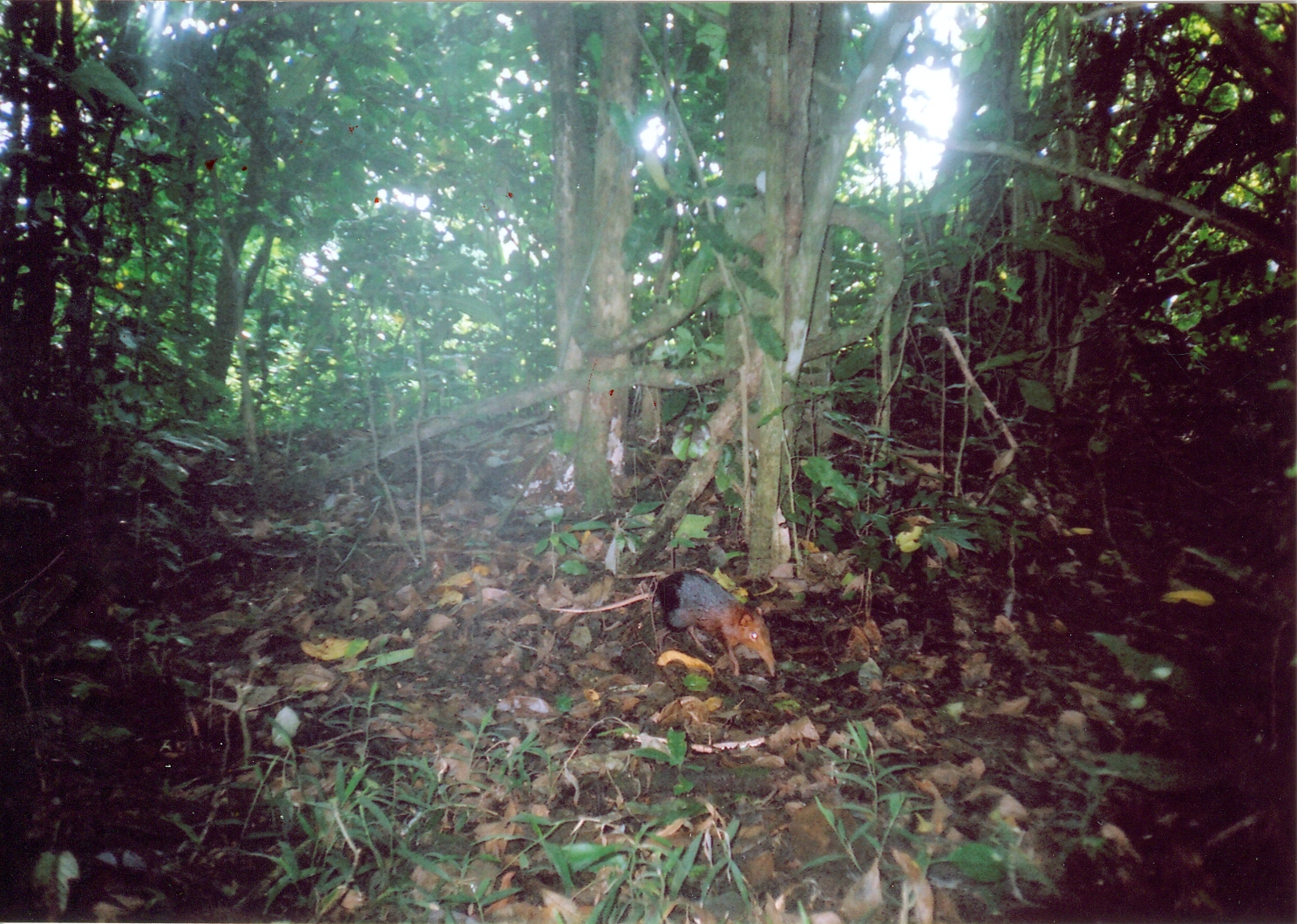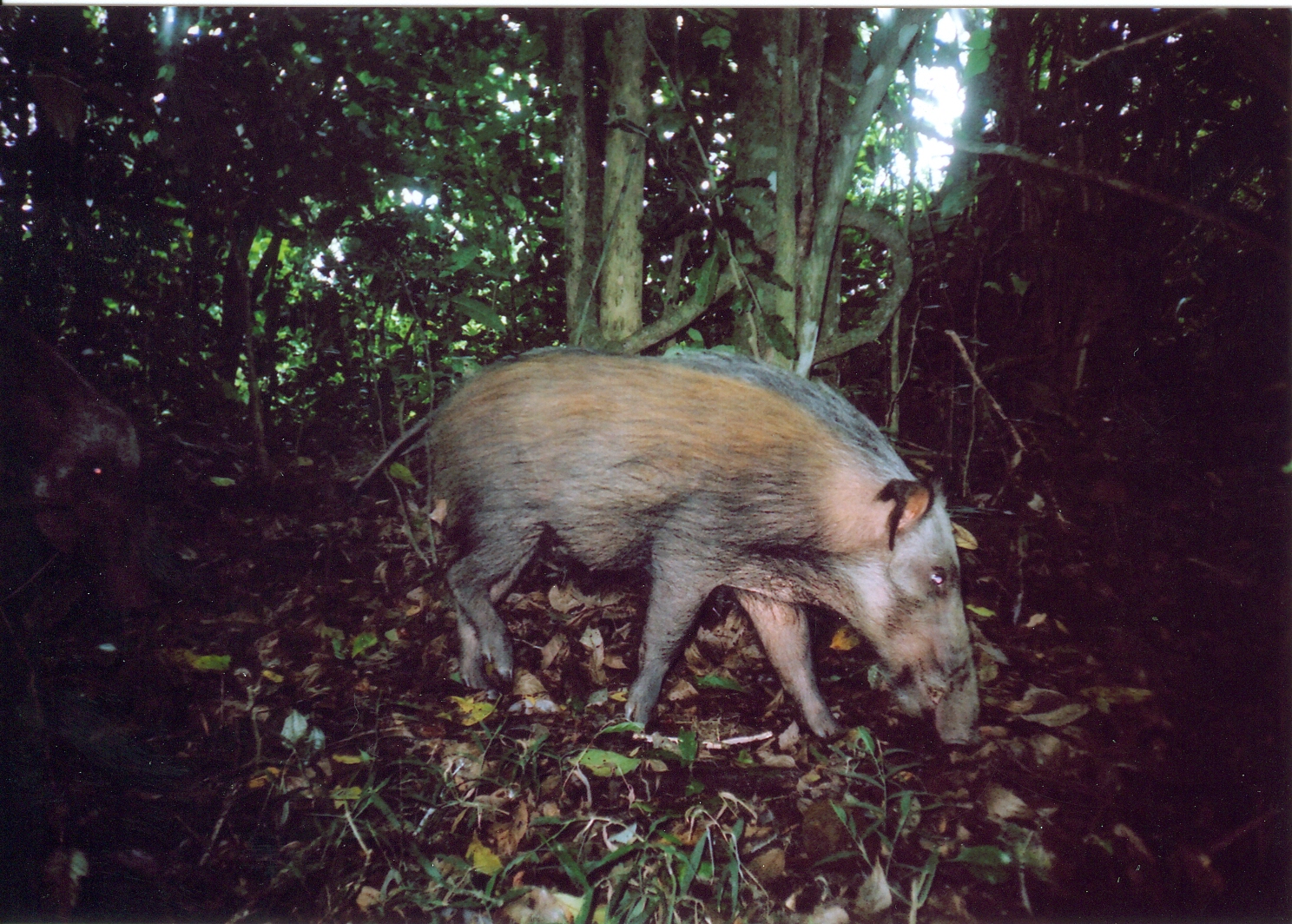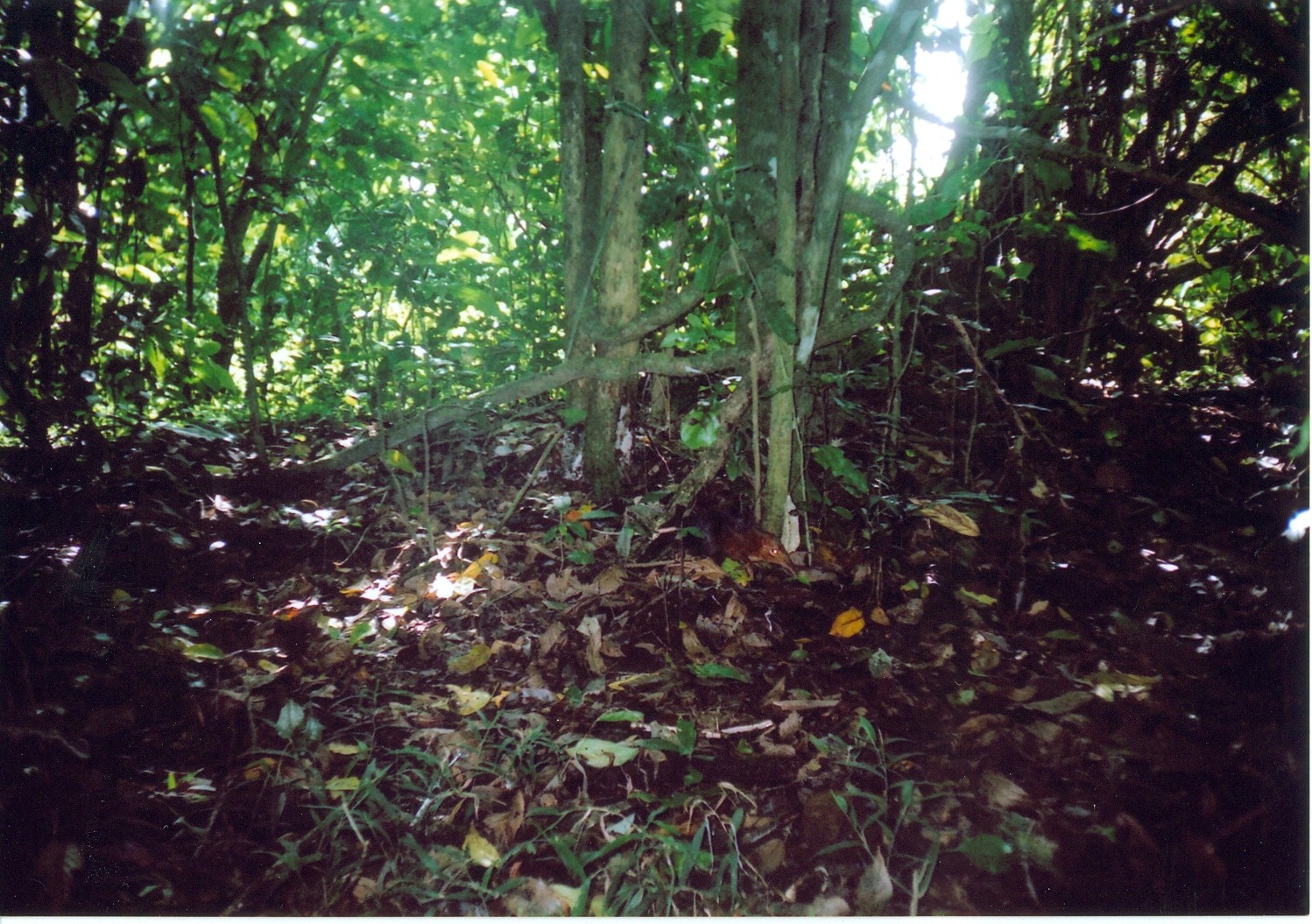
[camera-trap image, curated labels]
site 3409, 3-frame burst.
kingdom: Animalia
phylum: Chordata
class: Mammalia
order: Macroscelidea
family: Macroscelididae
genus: Rhynchocyon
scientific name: Rhynchocyon petersi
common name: black-and-rufous sengi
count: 1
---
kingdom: Animalia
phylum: Chordata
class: Mammalia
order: Artiodactyla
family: Suidae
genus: Potamochoerus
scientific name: Potamochoerus larvatus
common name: bushpig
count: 1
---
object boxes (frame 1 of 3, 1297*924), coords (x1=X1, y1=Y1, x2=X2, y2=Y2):
rhynchocyon petersi: (x1=549, y1=567, x2=778, y2=679)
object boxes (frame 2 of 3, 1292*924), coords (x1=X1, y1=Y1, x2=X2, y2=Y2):
potamochoerus larvatus: (x1=338, y1=345, x2=982, y2=751); (x1=0, y1=303, x2=162, y2=655)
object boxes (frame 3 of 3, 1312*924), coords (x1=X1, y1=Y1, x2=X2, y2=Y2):
rhynchocyon petersi: (x1=690, y1=506, x2=799, y2=580)